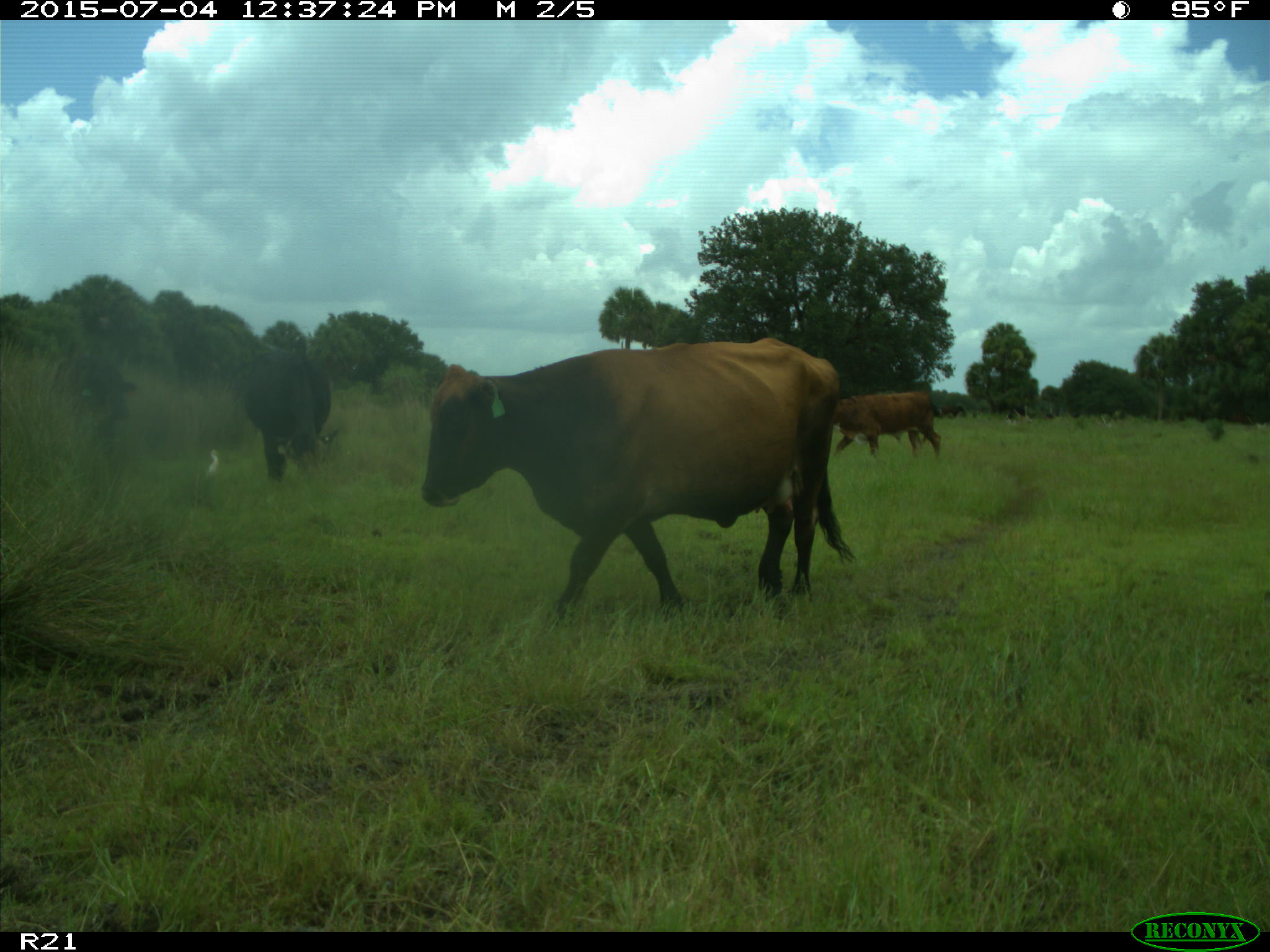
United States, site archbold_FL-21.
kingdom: Animalia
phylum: Chordata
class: Mammalia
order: Artiodactyla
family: Bovidae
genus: Bos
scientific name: Bos taurus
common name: domestic cow